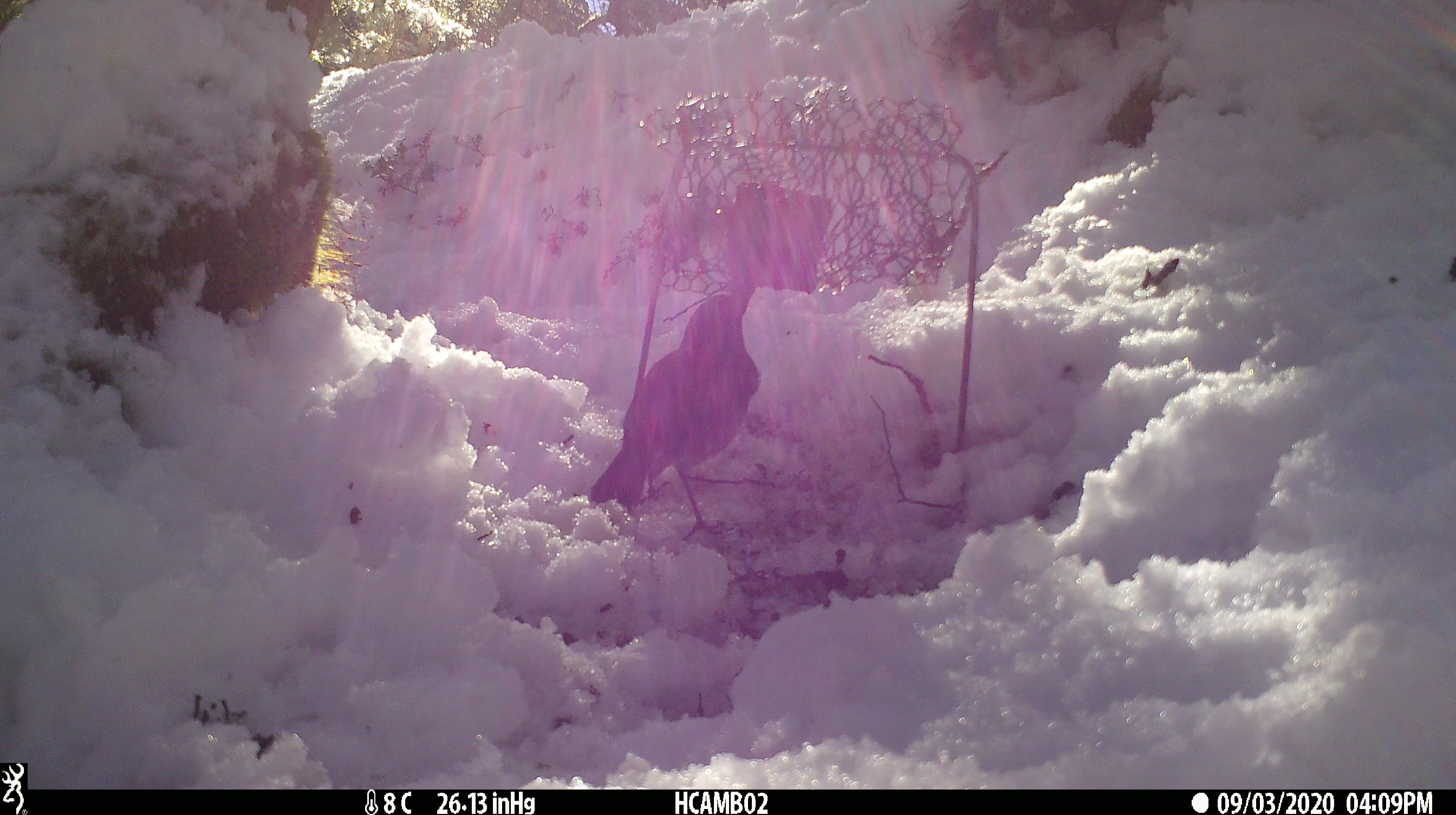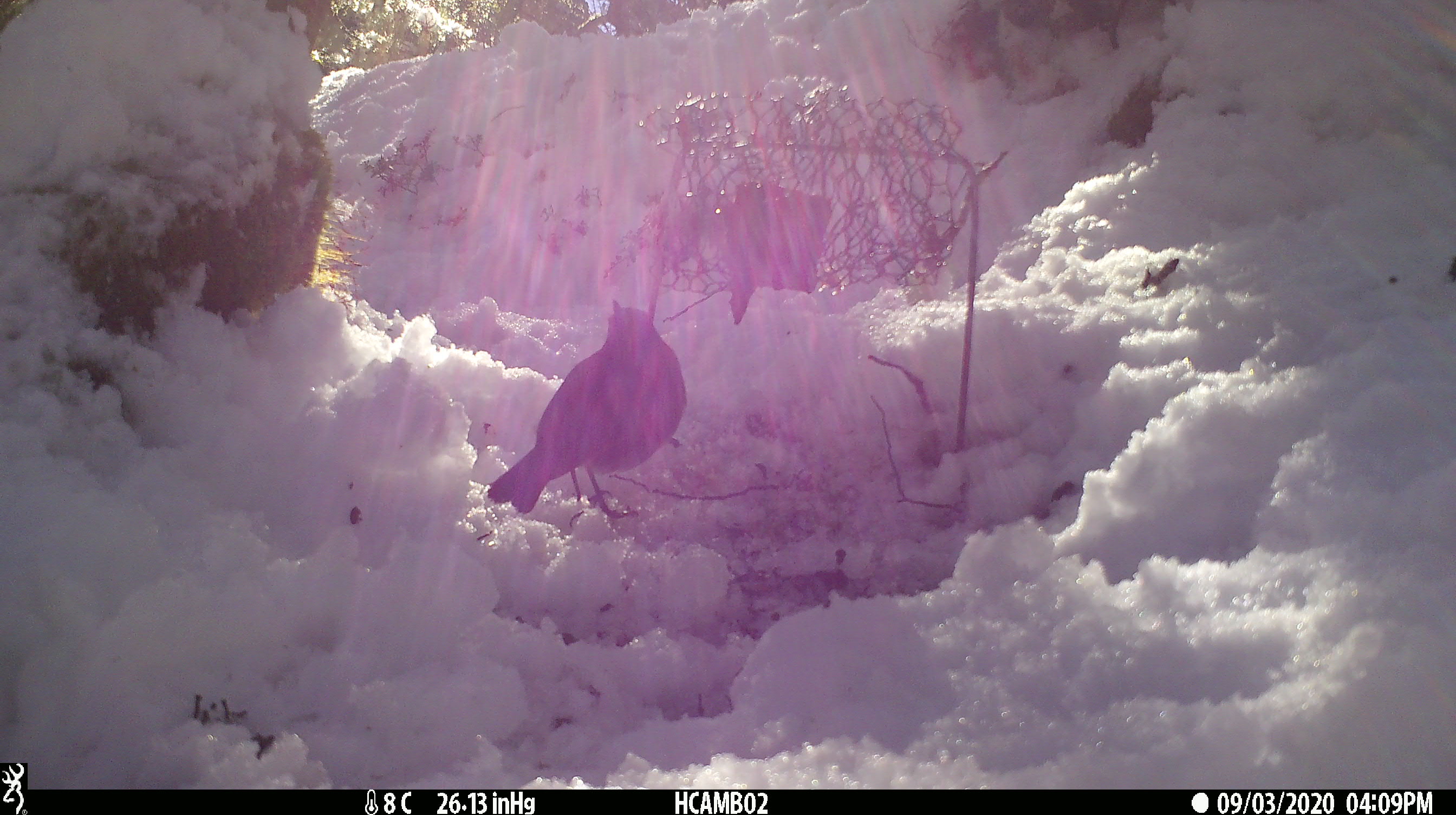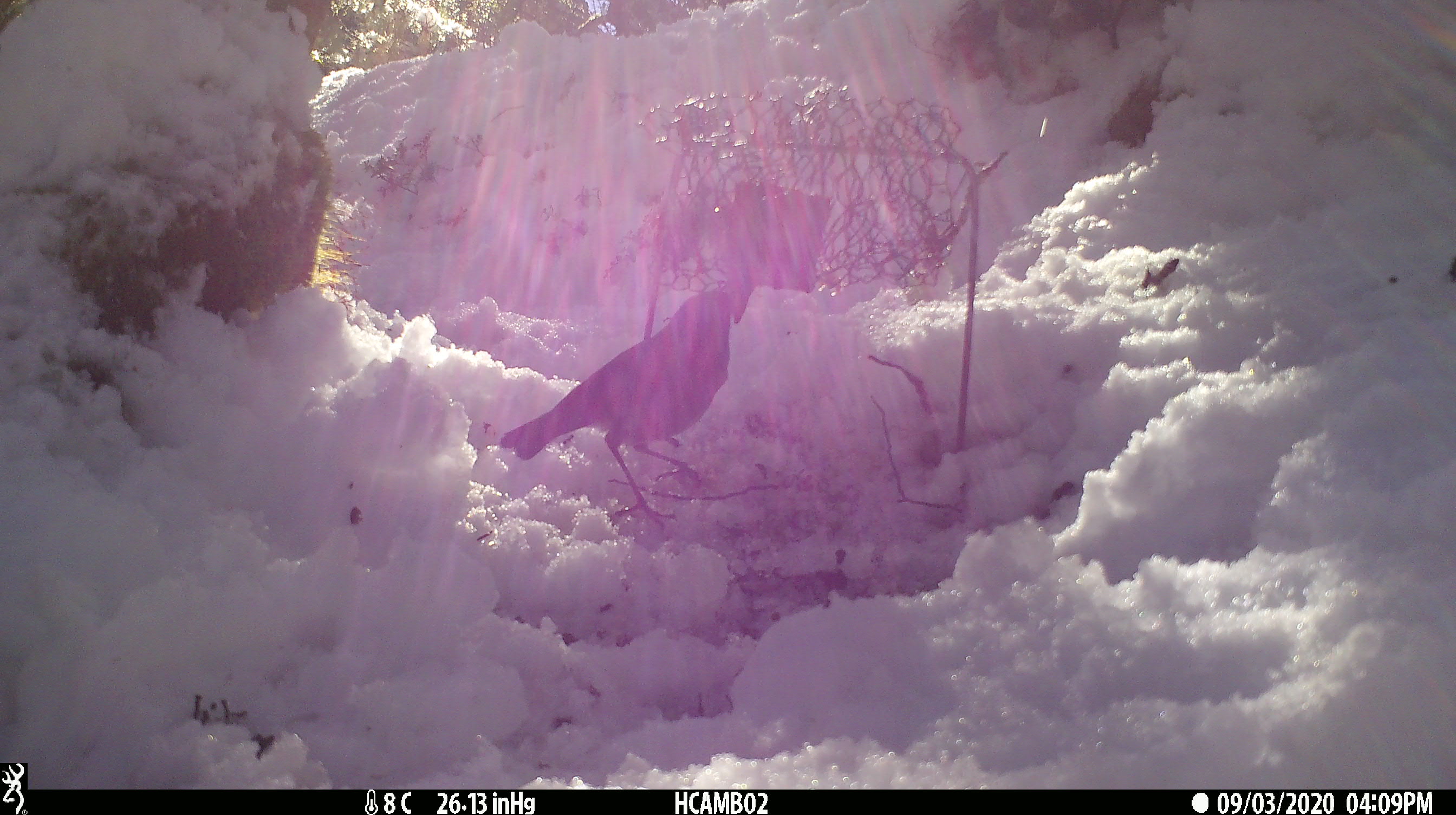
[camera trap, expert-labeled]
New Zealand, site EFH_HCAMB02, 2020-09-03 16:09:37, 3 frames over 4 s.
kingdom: Animalia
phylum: Chordata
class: Aves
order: Passeriformes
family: Petroicidae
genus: Petroica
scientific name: Petroica australis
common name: new zealand robin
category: robin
Robin (new zealand robin) (Petroica australis).